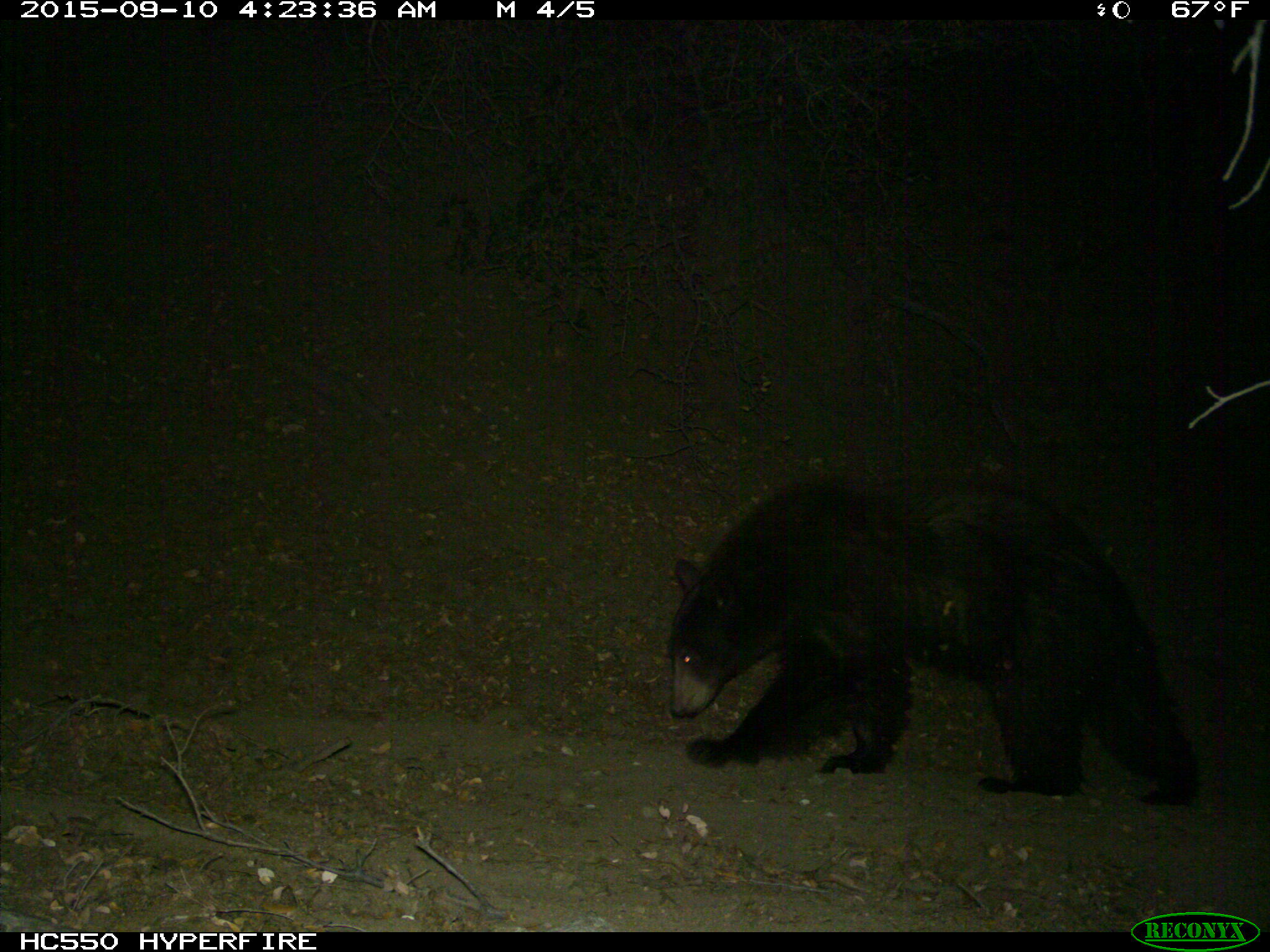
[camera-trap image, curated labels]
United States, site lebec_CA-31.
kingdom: Animalia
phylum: Chordata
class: Mammalia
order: Carnivora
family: Ursidae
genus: Ursus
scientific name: Ursus americanus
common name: american black bear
Ursus americanus (american black bear).